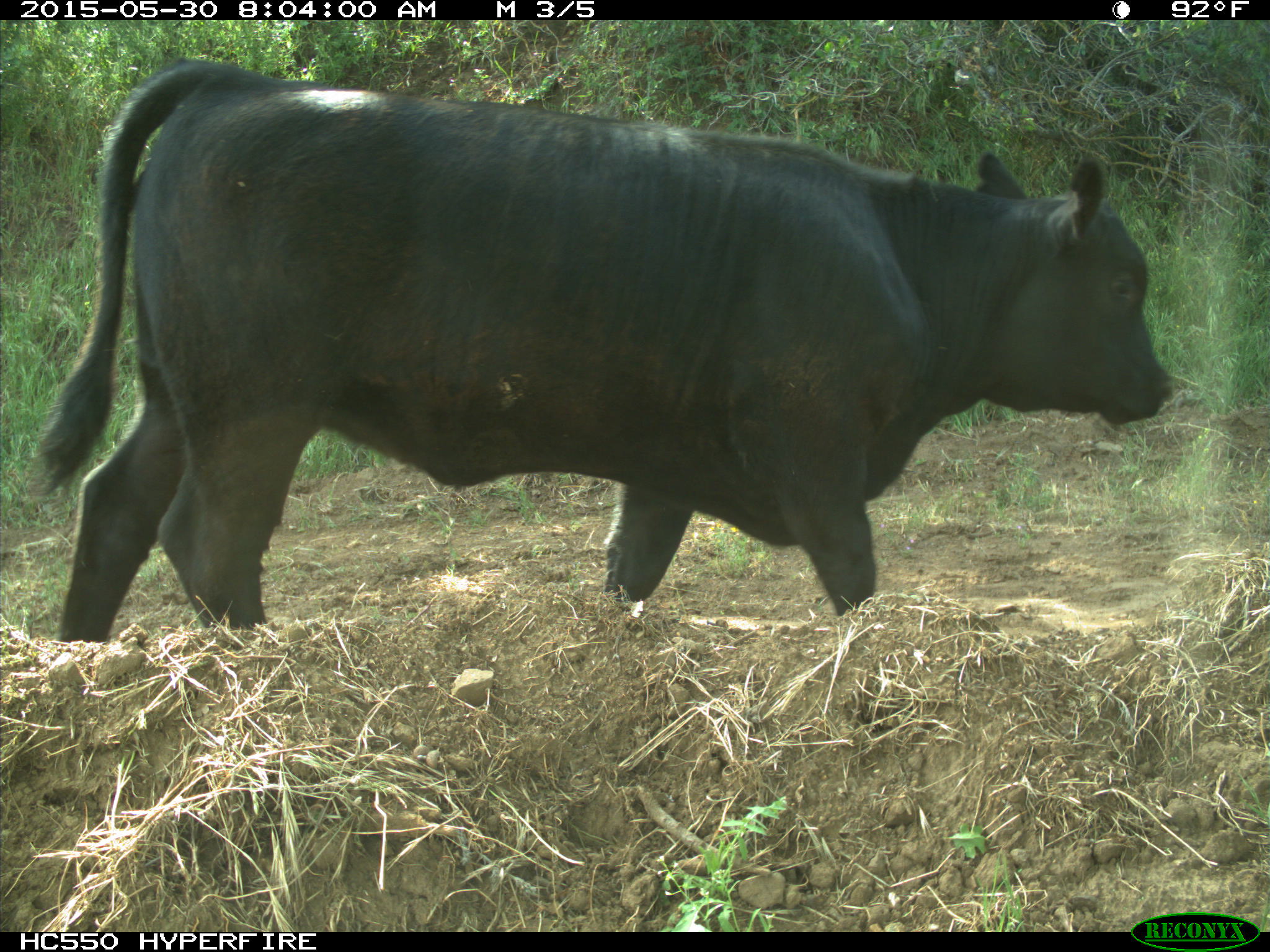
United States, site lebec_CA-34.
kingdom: Animalia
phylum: Chordata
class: Mammalia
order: Artiodactyla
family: Bovidae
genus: Bos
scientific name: Bos taurus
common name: domestic cow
Bos taurus (domestic cow).